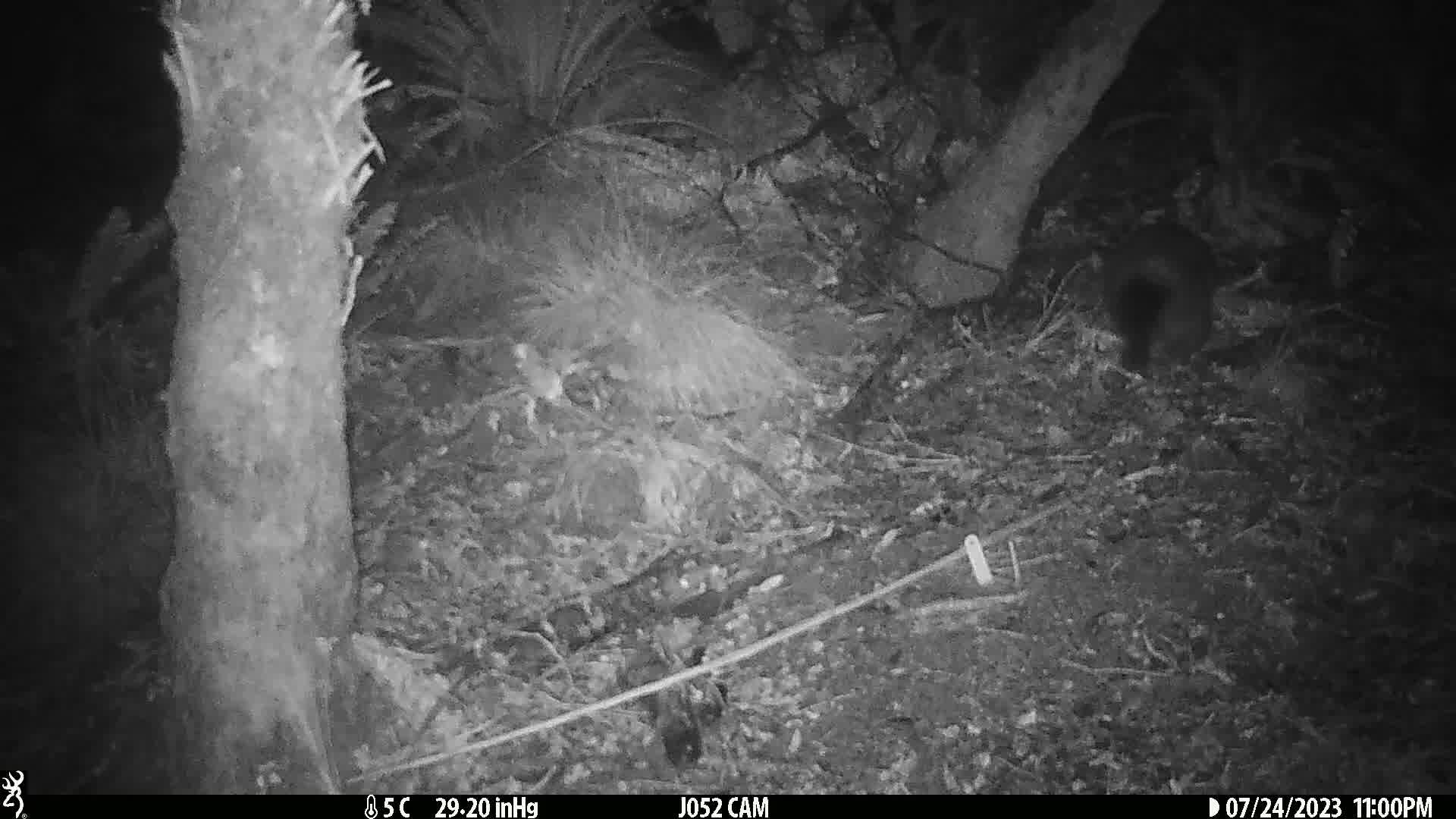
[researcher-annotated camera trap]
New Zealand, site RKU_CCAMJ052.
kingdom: Animalia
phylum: Chordata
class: Mammalia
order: Diprotodontia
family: Phalangeridae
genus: Trichosurus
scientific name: Trichosurus vulpecula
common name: common brushtail possum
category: possum